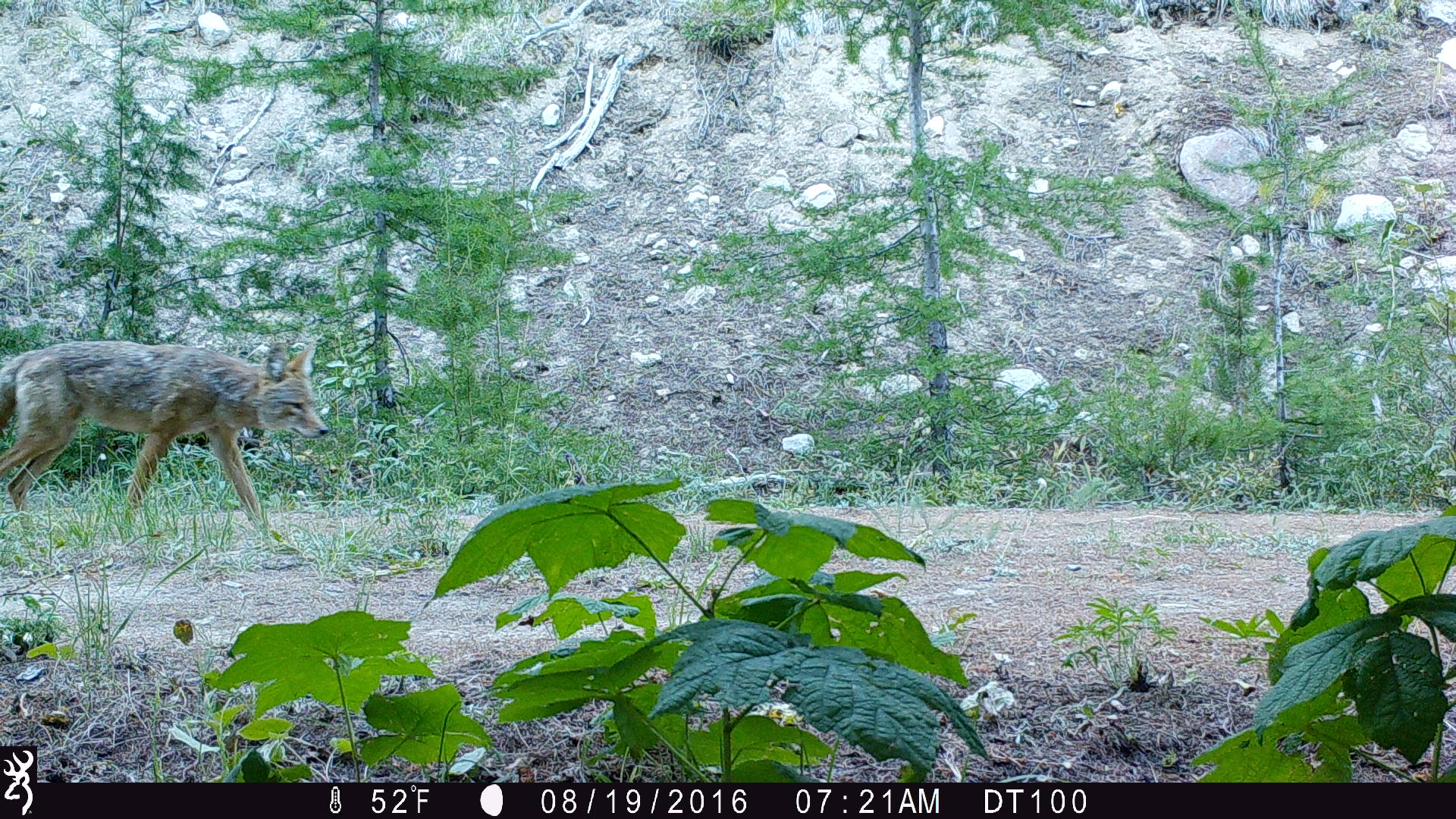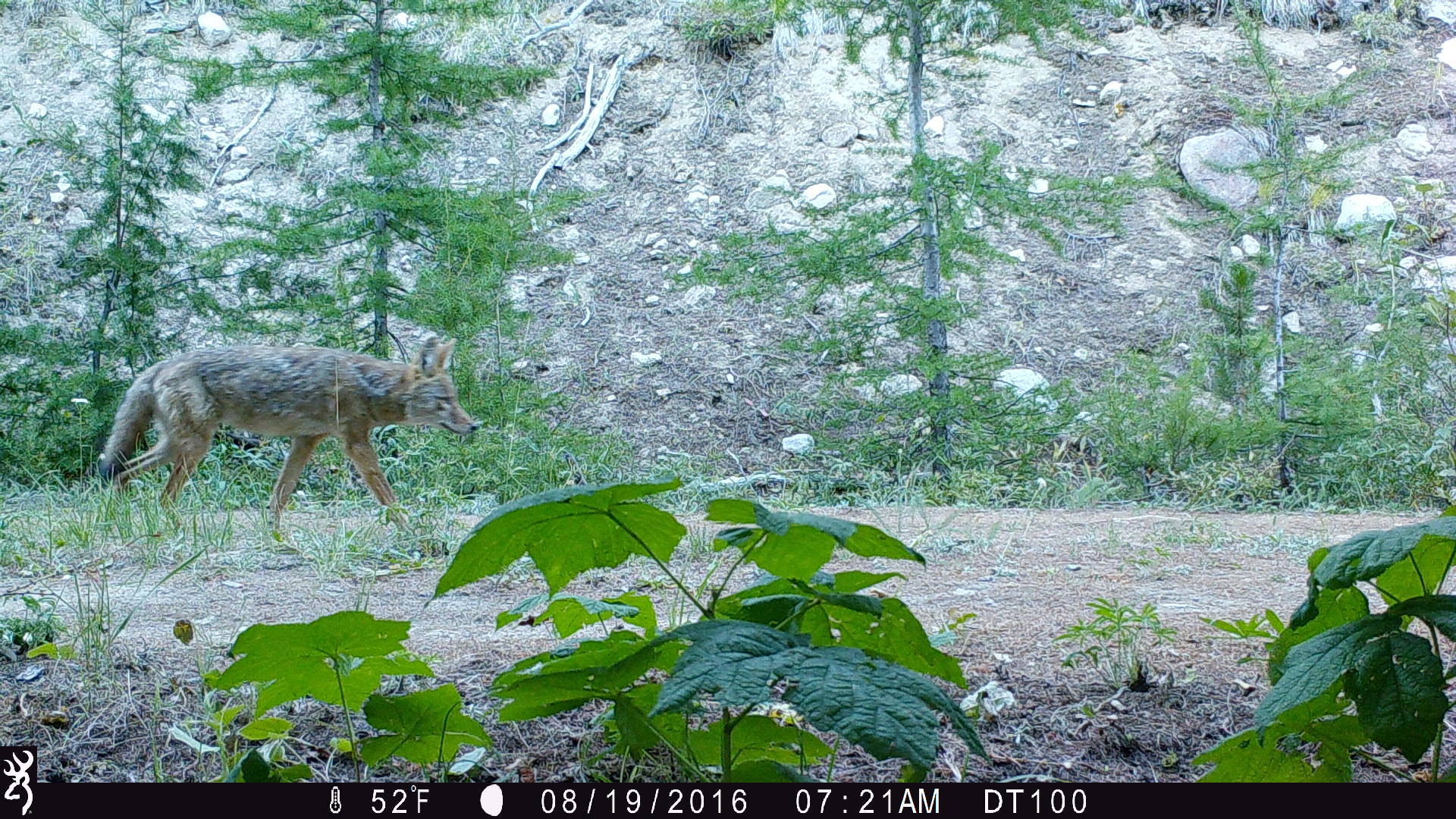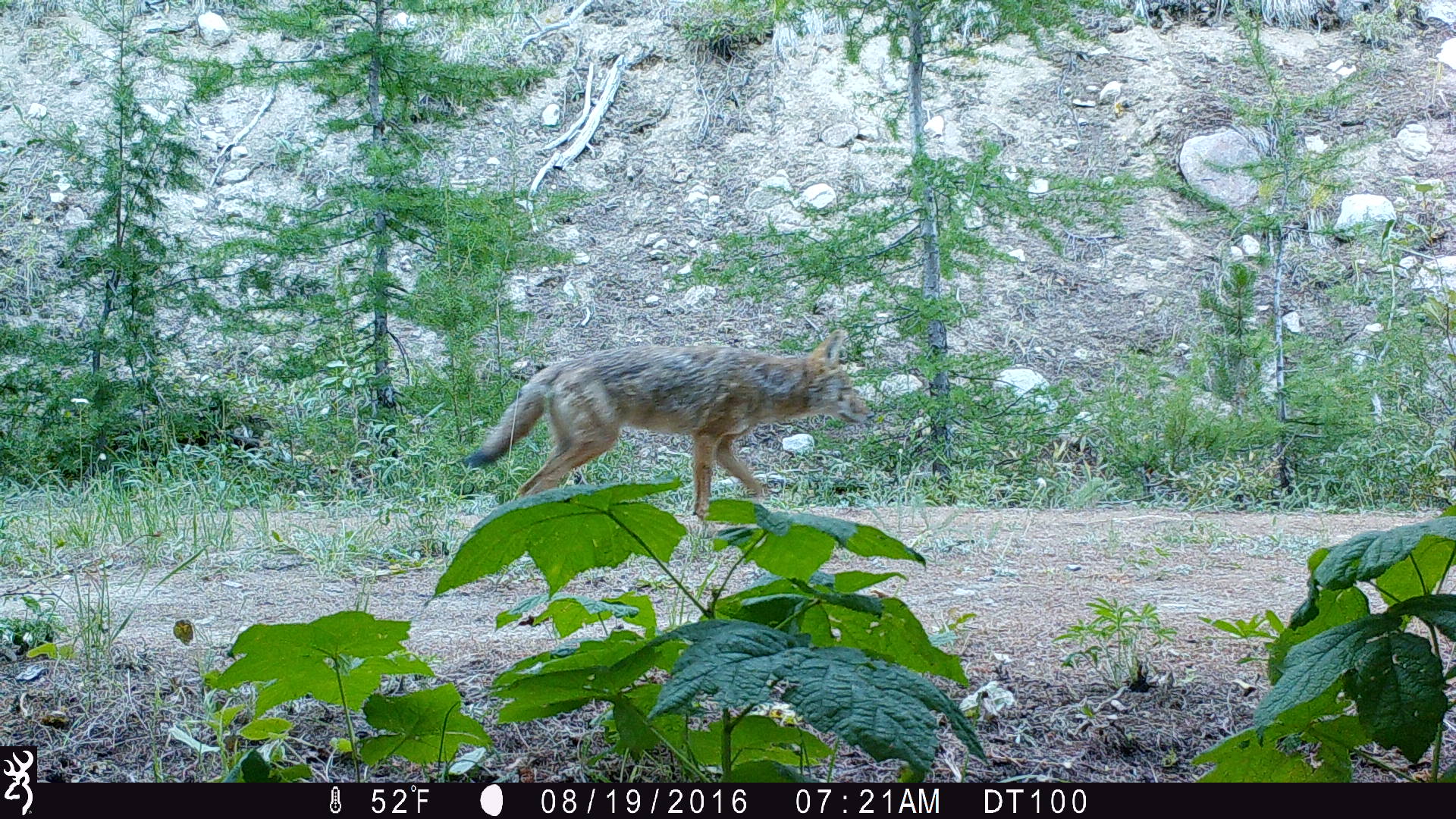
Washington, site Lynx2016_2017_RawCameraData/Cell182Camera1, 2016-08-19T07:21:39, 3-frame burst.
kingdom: Animalia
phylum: Chordata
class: Mammalia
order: Carnivora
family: Canidae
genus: Canis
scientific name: Canis latrans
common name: coyote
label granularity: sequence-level